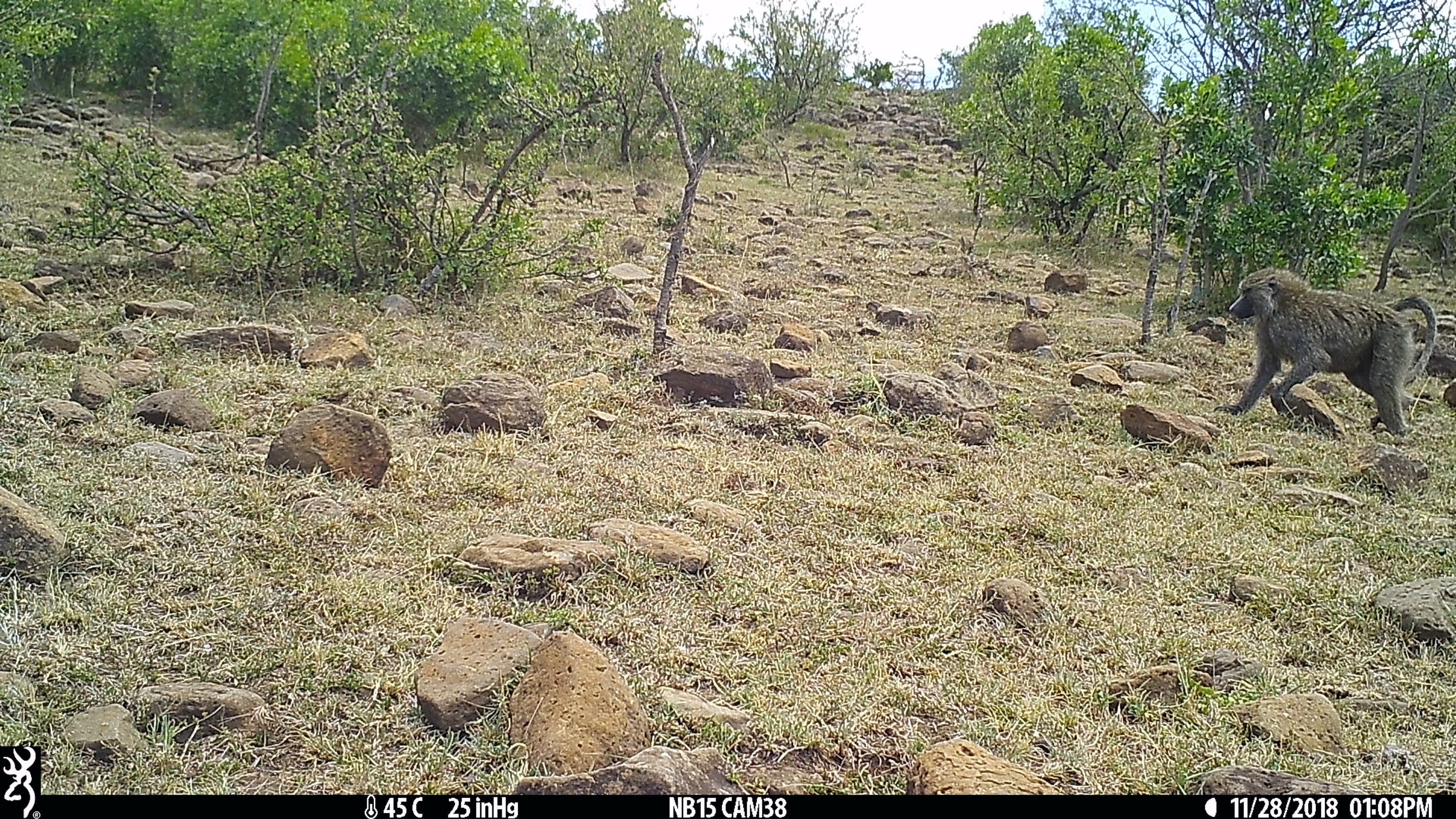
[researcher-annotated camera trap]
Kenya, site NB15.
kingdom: Animalia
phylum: Chordata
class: Mammalia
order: Primates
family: Cercopithecidae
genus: Papio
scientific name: Papio anubis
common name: olive baboon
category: baboon